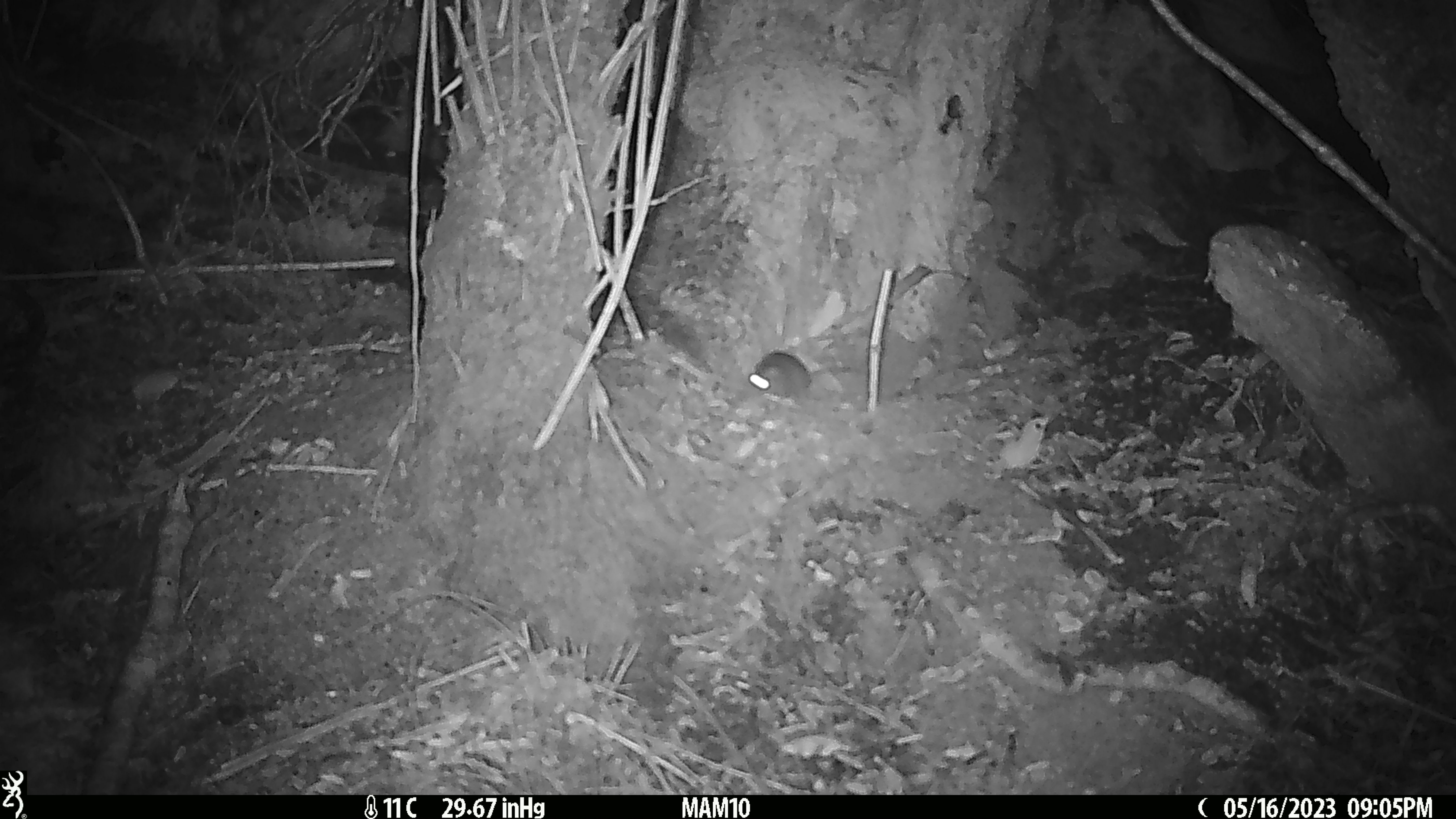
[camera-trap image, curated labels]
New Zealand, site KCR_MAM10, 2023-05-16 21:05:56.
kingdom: Animalia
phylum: Chordata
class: Mammalia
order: Rodentia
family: Muridae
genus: Rattus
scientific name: Rattus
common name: rat